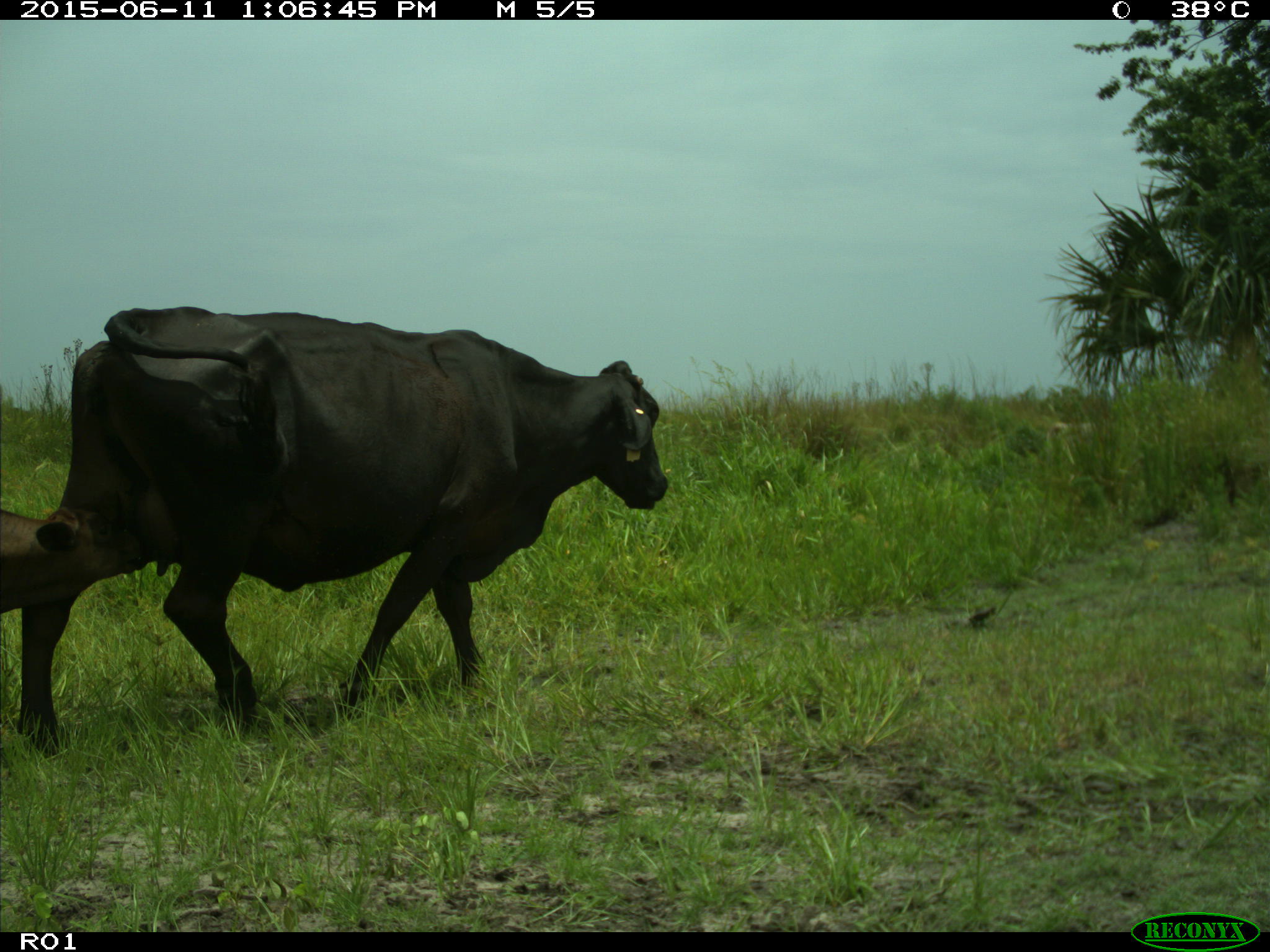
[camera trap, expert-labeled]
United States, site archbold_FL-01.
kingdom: Animalia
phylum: Chordata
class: Mammalia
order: Artiodactyla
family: Bovidae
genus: Bos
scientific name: Bos taurus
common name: domestic cow